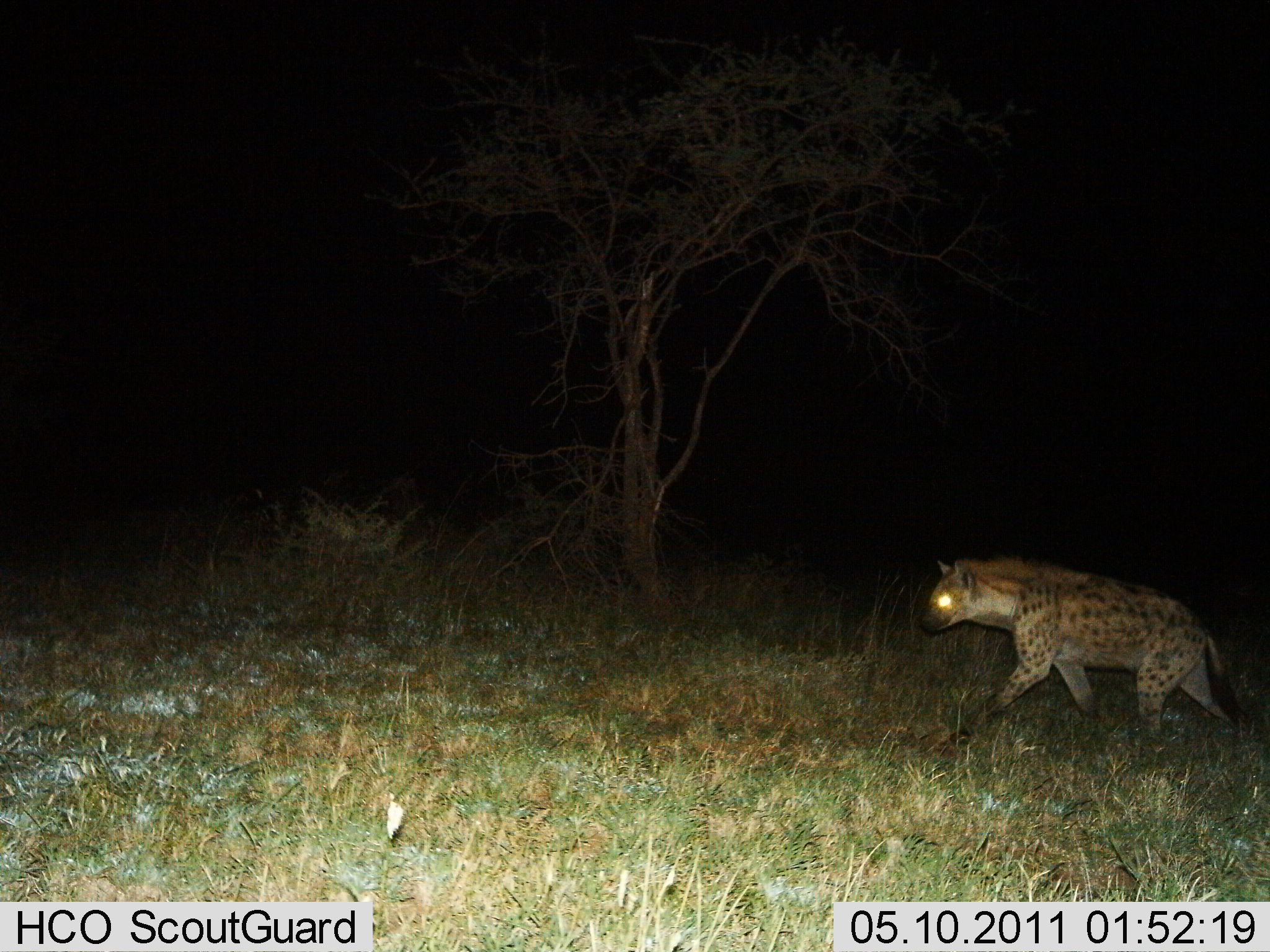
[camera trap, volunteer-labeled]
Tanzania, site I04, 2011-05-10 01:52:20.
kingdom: Animalia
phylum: Chordata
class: Mammalia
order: Carnivora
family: Hyaenidae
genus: Crocuta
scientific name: Crocuta crocuta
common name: spotted hyena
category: hyenaspotted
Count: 1.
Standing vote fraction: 9%.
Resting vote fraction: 0%.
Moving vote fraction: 91%.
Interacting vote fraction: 0%.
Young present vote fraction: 0%.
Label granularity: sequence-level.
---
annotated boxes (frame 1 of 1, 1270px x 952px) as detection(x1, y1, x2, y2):
animal: detection(918, 554, 1260, 767)